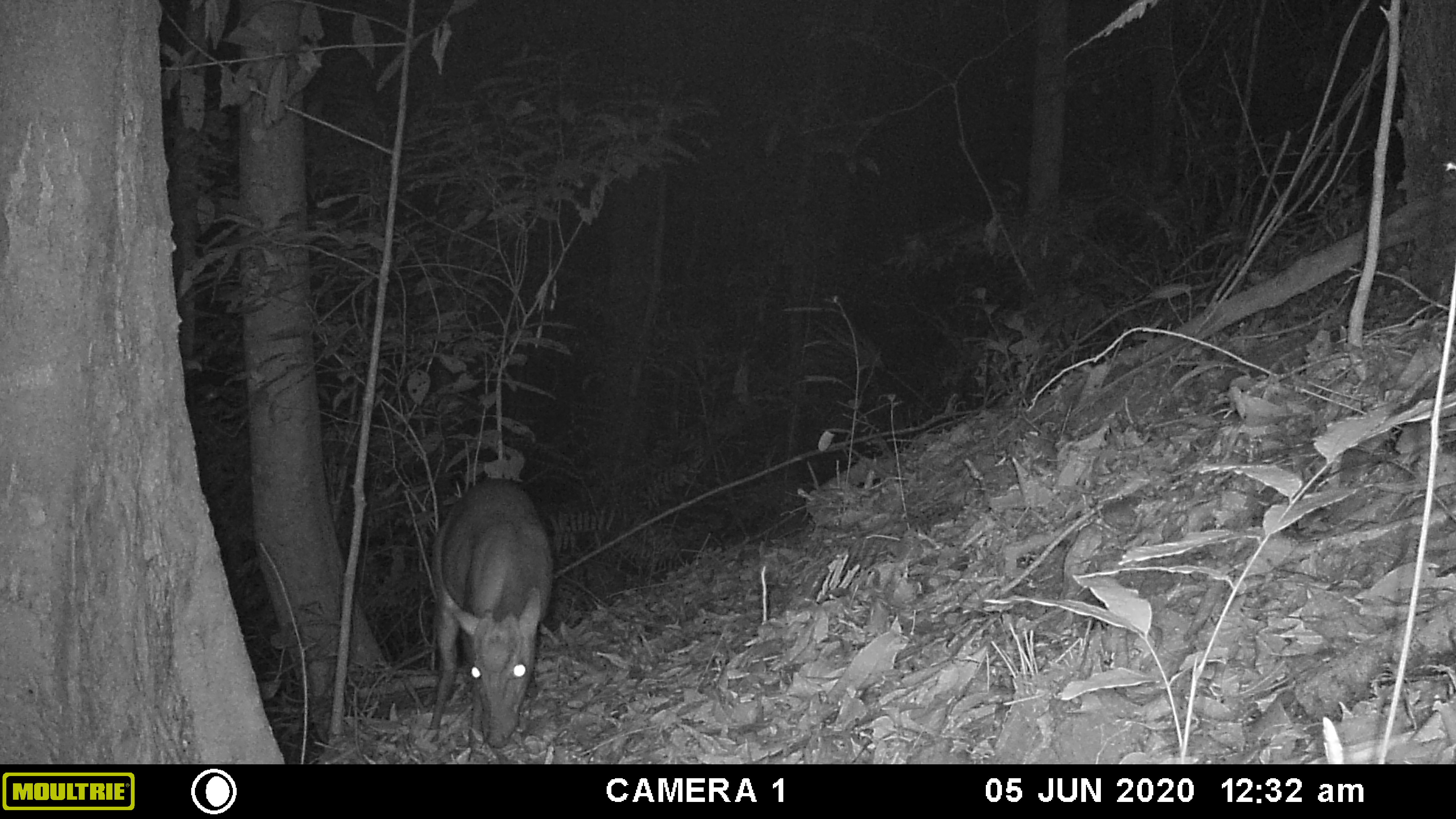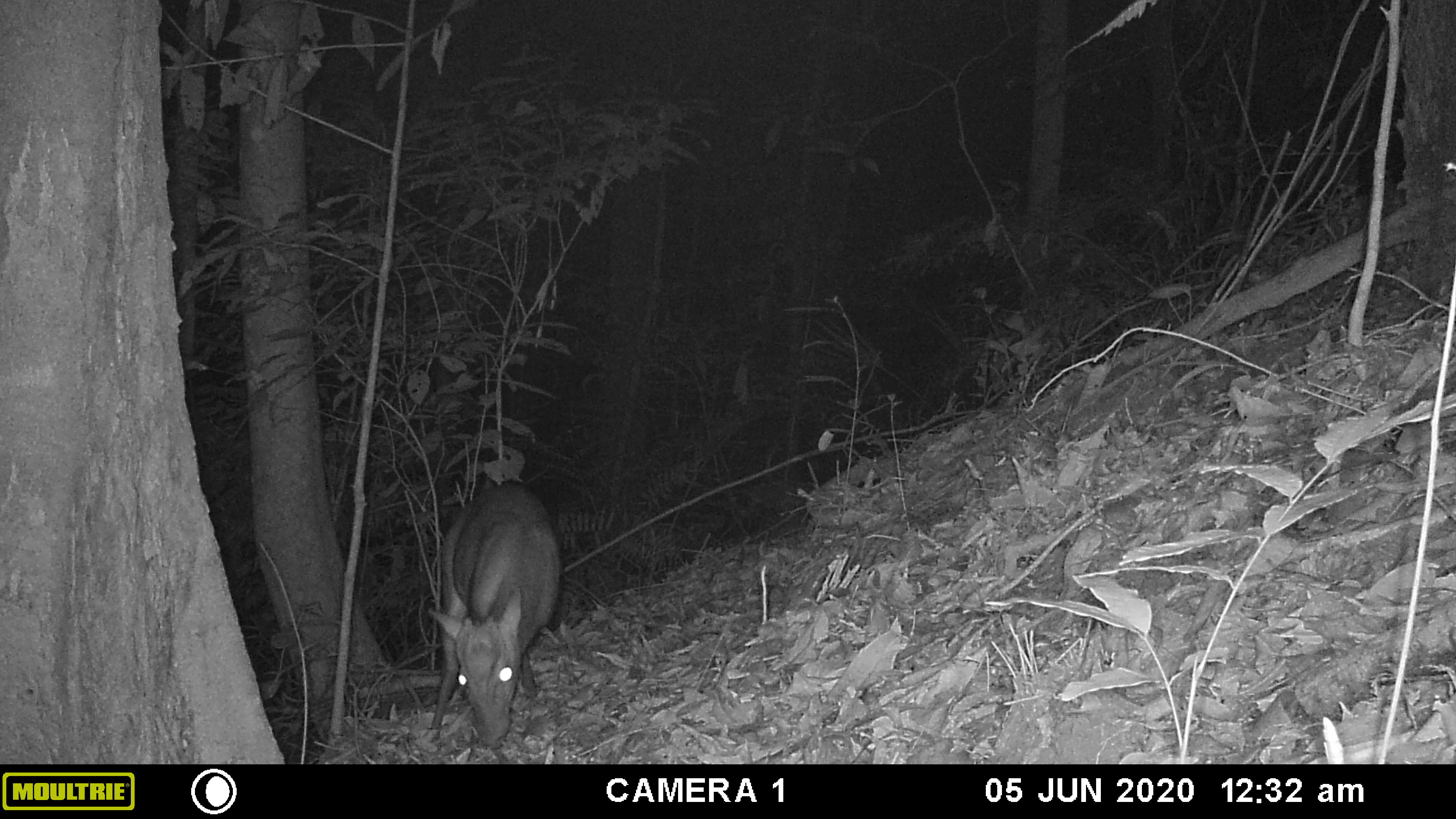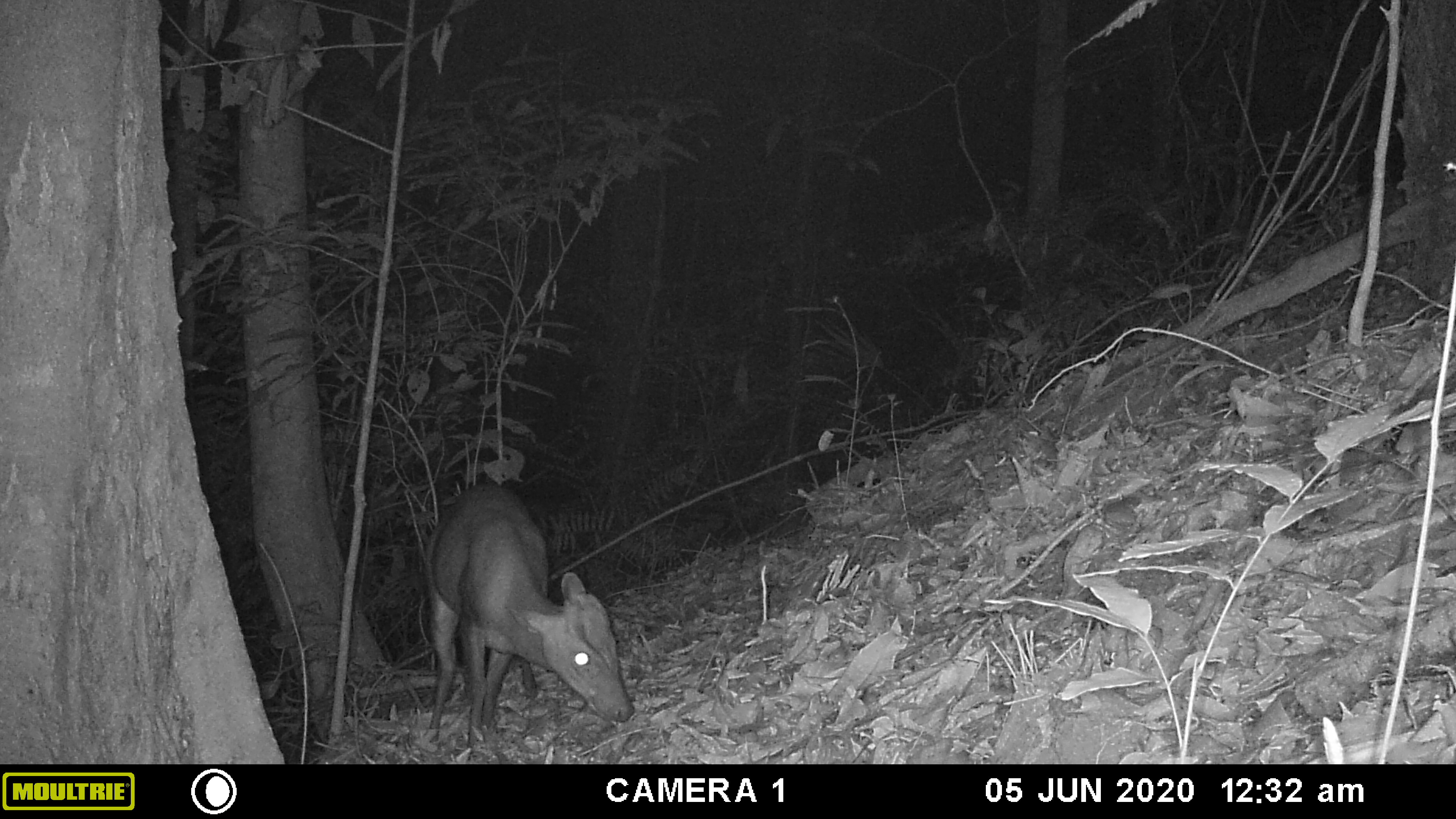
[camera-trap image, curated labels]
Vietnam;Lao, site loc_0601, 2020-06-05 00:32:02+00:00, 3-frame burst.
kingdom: Animalia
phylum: Chordata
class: Mammalia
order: Artiodactyla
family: Cervidae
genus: Muntiacus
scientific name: Muntiacus rooseveltorum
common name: roosevelt's muntjac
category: roosevelts muntjac group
Roosevelts muntjac group (roosevelt's muntjac) (Muntiacus rooseveltorum). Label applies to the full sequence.